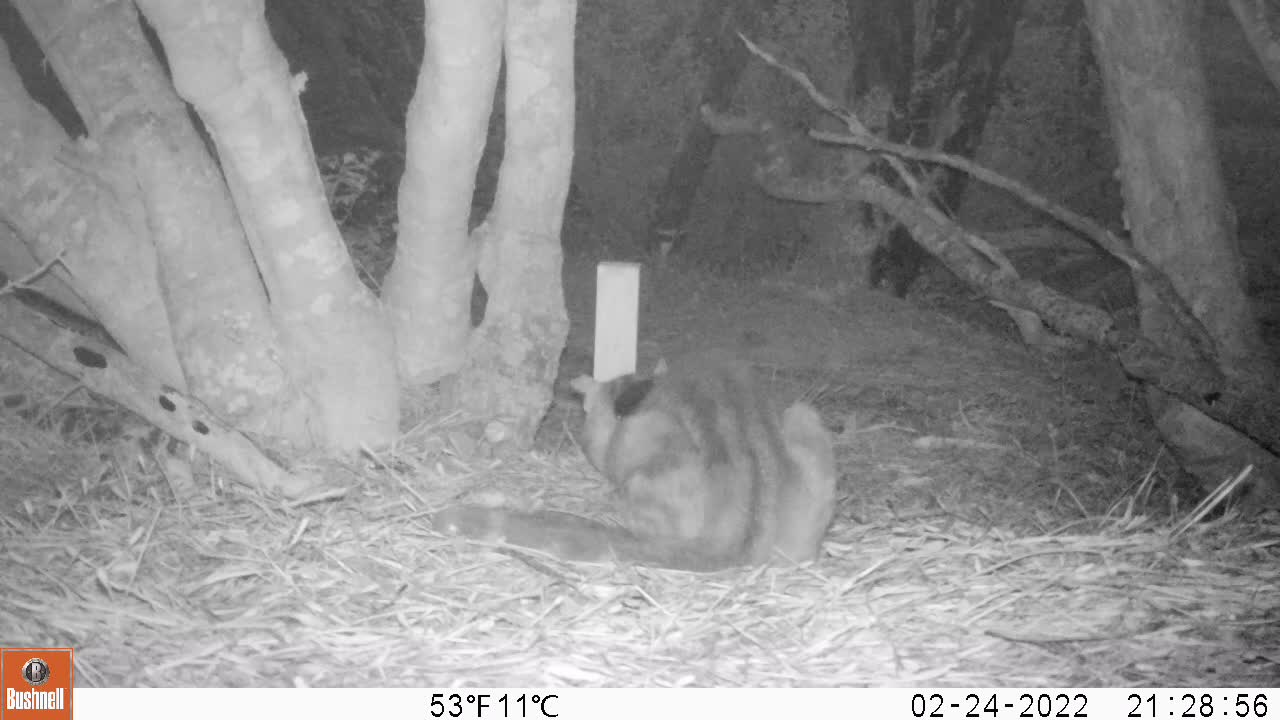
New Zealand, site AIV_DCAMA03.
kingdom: Animalia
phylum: Chordata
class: Mammalia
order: Carnivora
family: Felidae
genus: Felis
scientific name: Felis catus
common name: domestic cat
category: cat